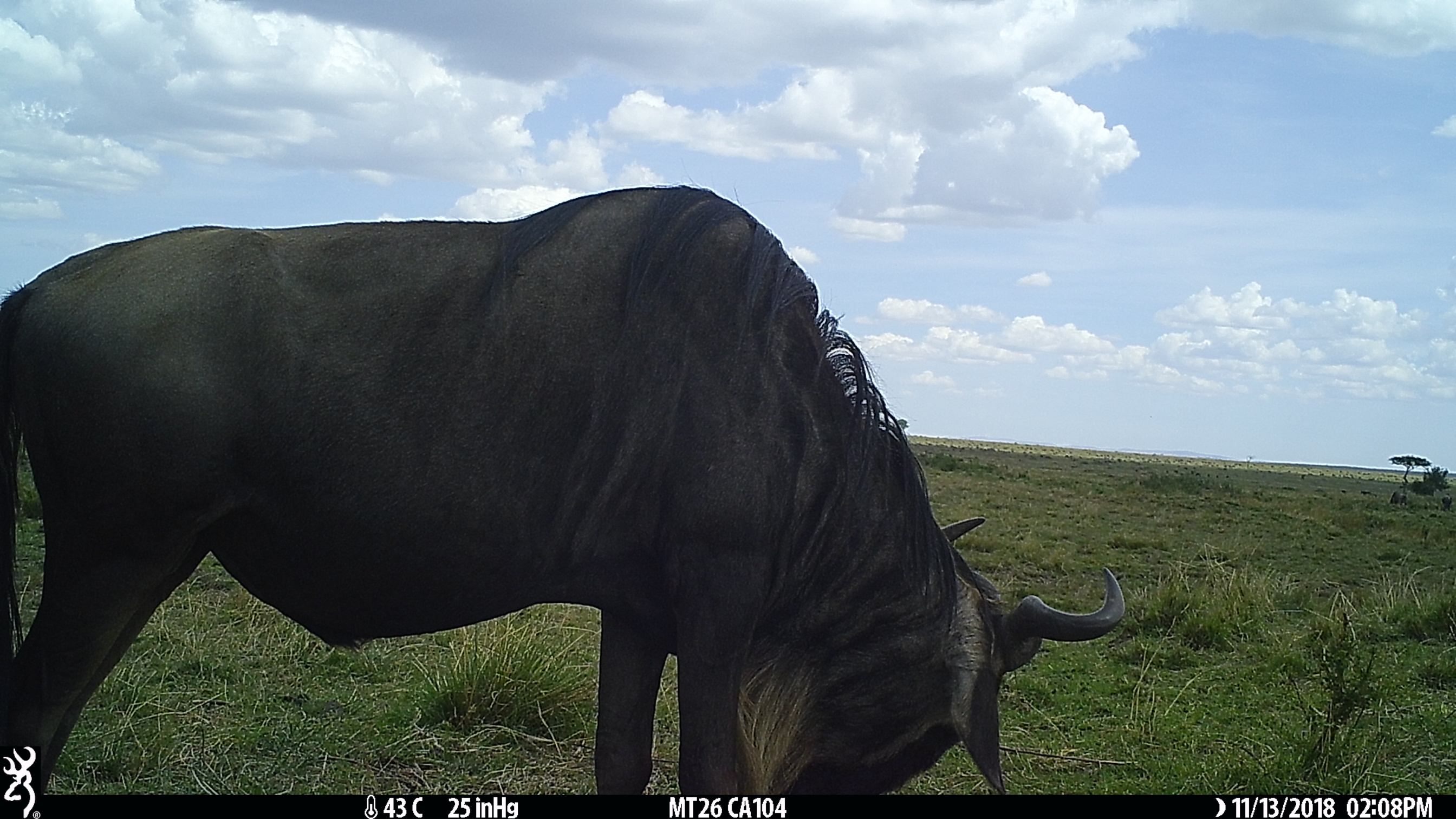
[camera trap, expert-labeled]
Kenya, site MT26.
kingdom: Animalia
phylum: Chordata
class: Mammalia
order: Artiodactyla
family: Bovidae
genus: Connochaetes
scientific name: Connochaetes taurinus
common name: blue wildebeest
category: wildebeest